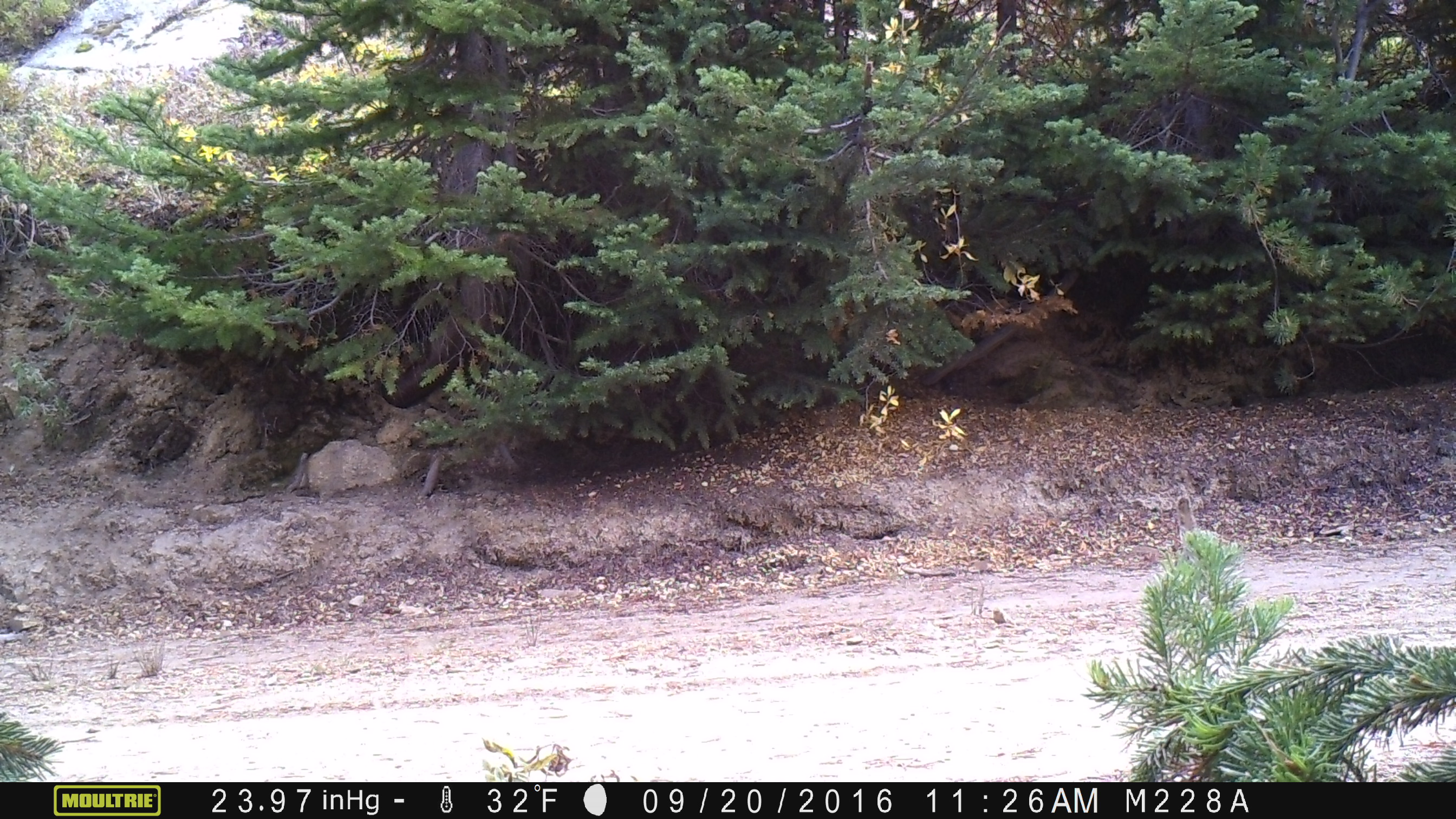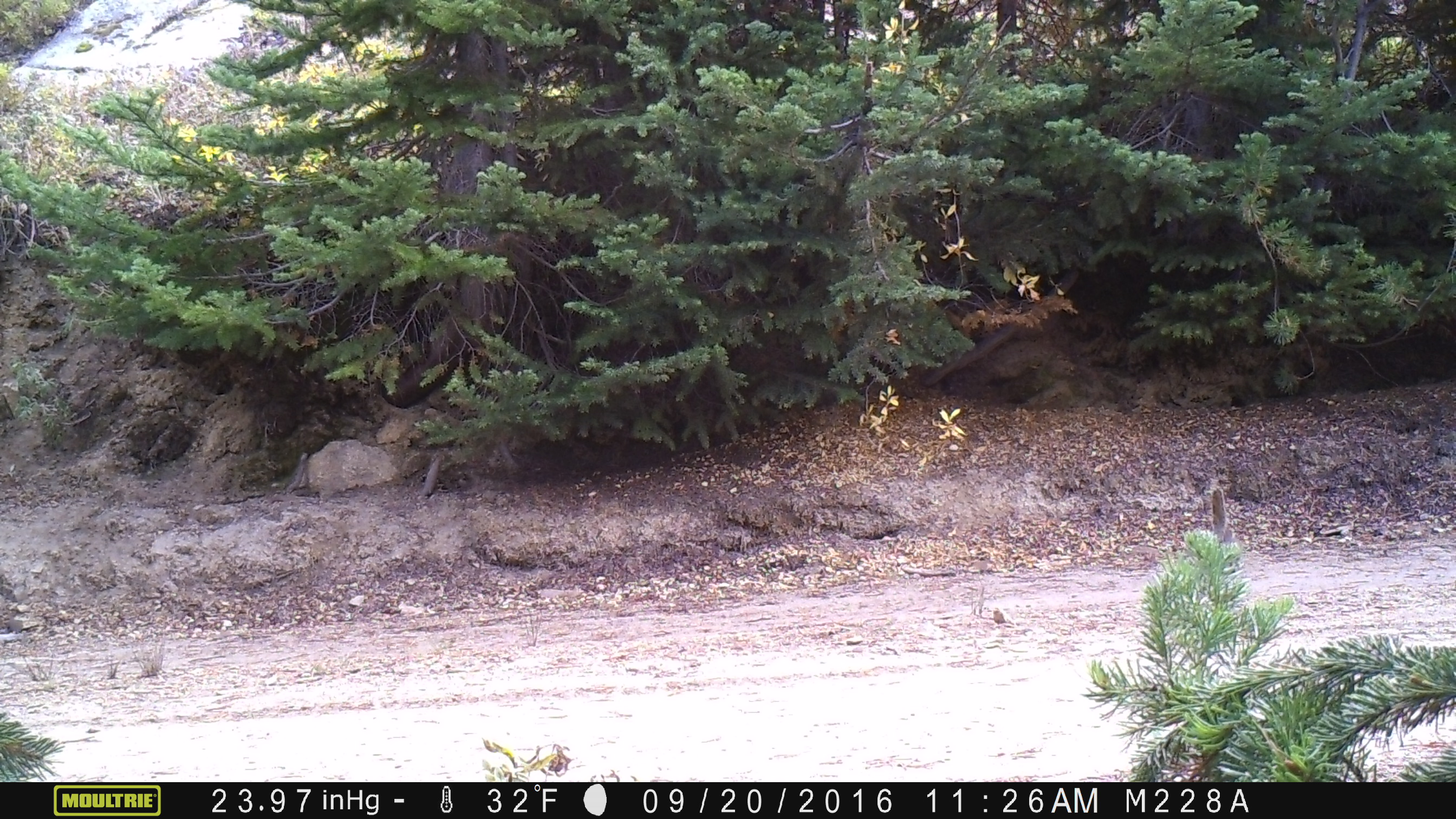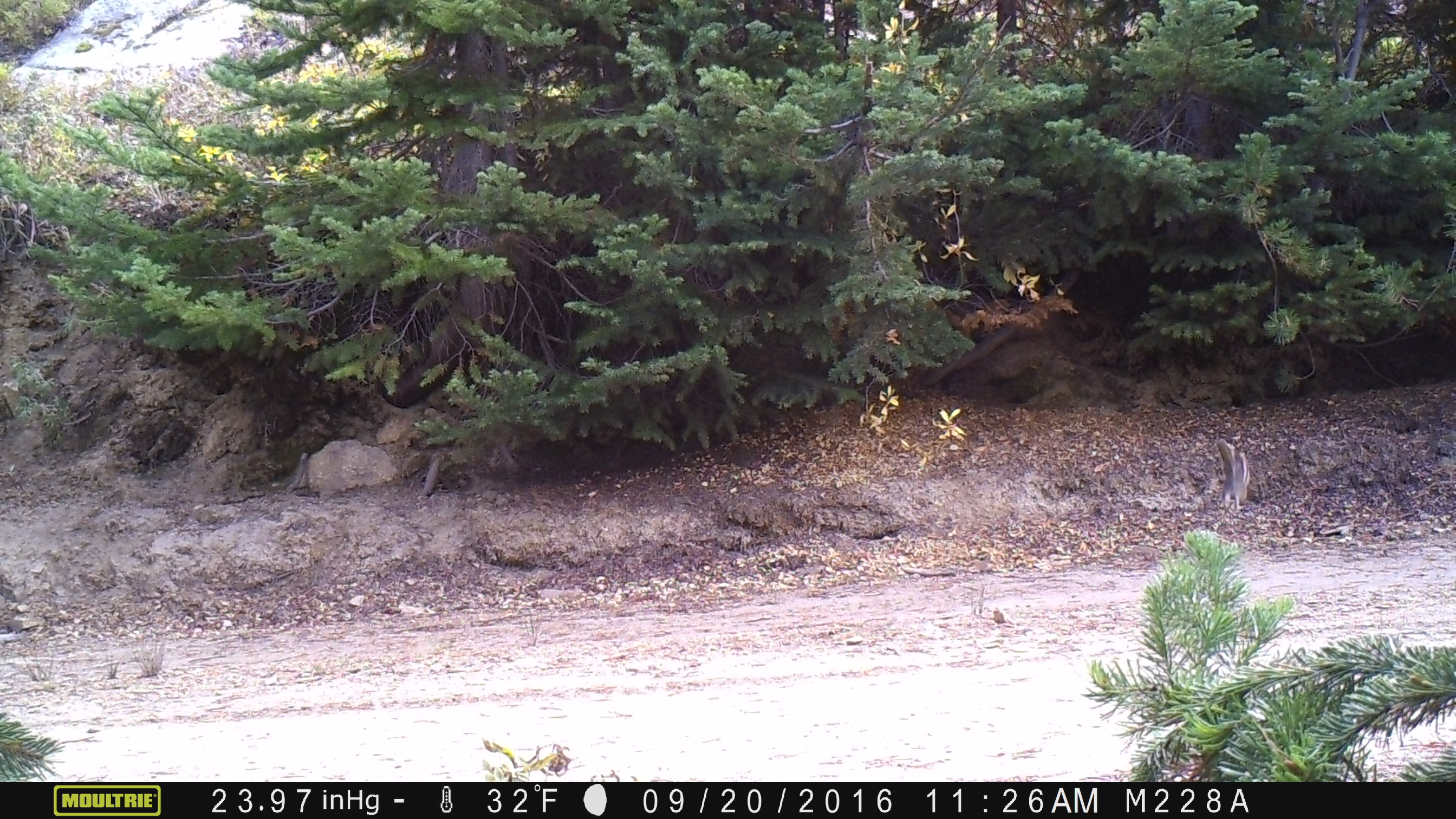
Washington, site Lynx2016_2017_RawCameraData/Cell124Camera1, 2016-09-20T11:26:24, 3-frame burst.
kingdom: Animalia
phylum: Chordata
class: Mammalia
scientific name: Mammalia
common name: small mammal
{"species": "small mammal (Mammalia)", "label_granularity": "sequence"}